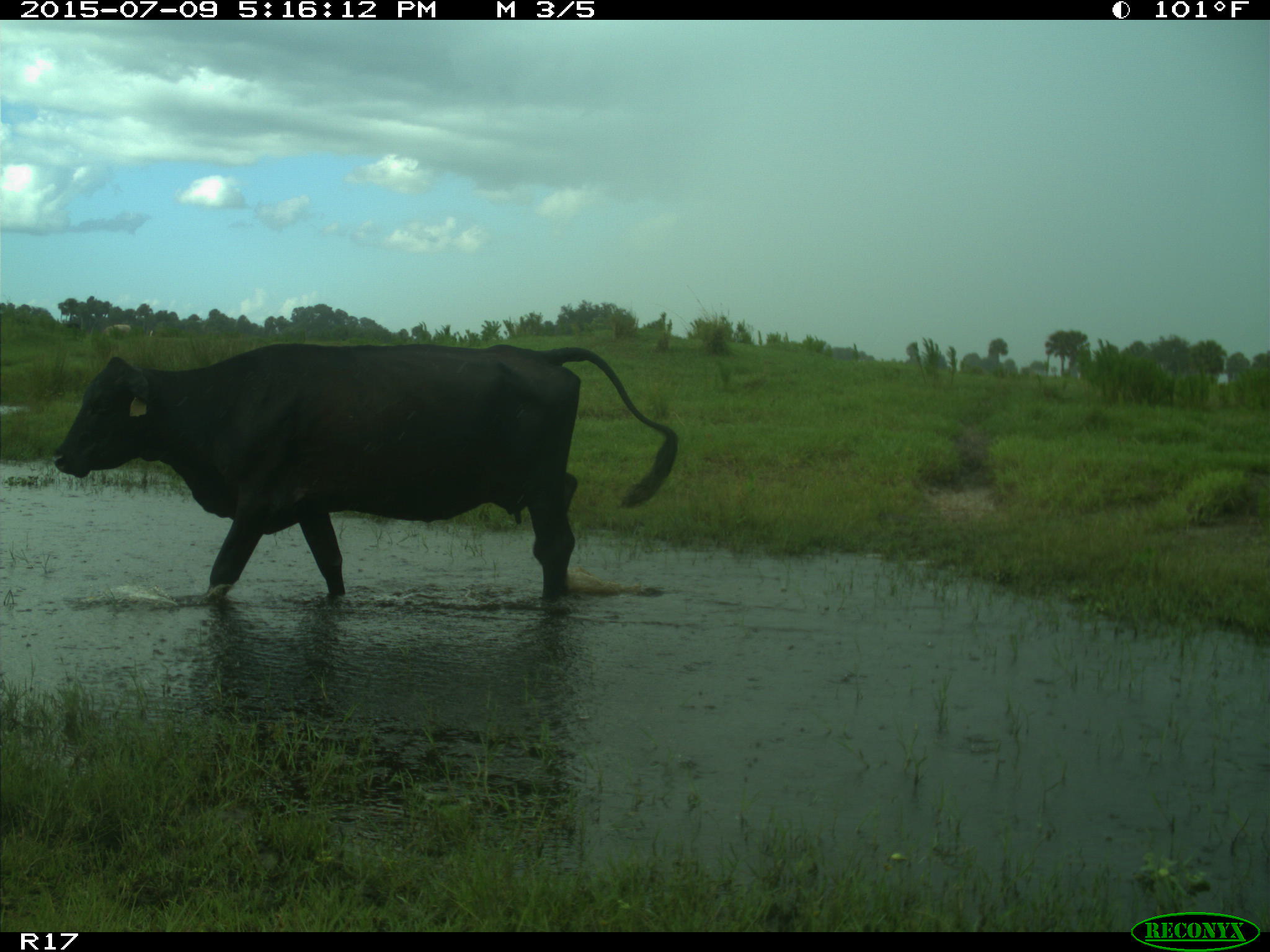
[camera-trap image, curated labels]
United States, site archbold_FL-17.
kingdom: Animalia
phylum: Chordata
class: Mammalia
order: Artiodactyla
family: Bovidae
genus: Bos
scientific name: Bos taurus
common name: domestic cow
Bos taurus (domestic cow).